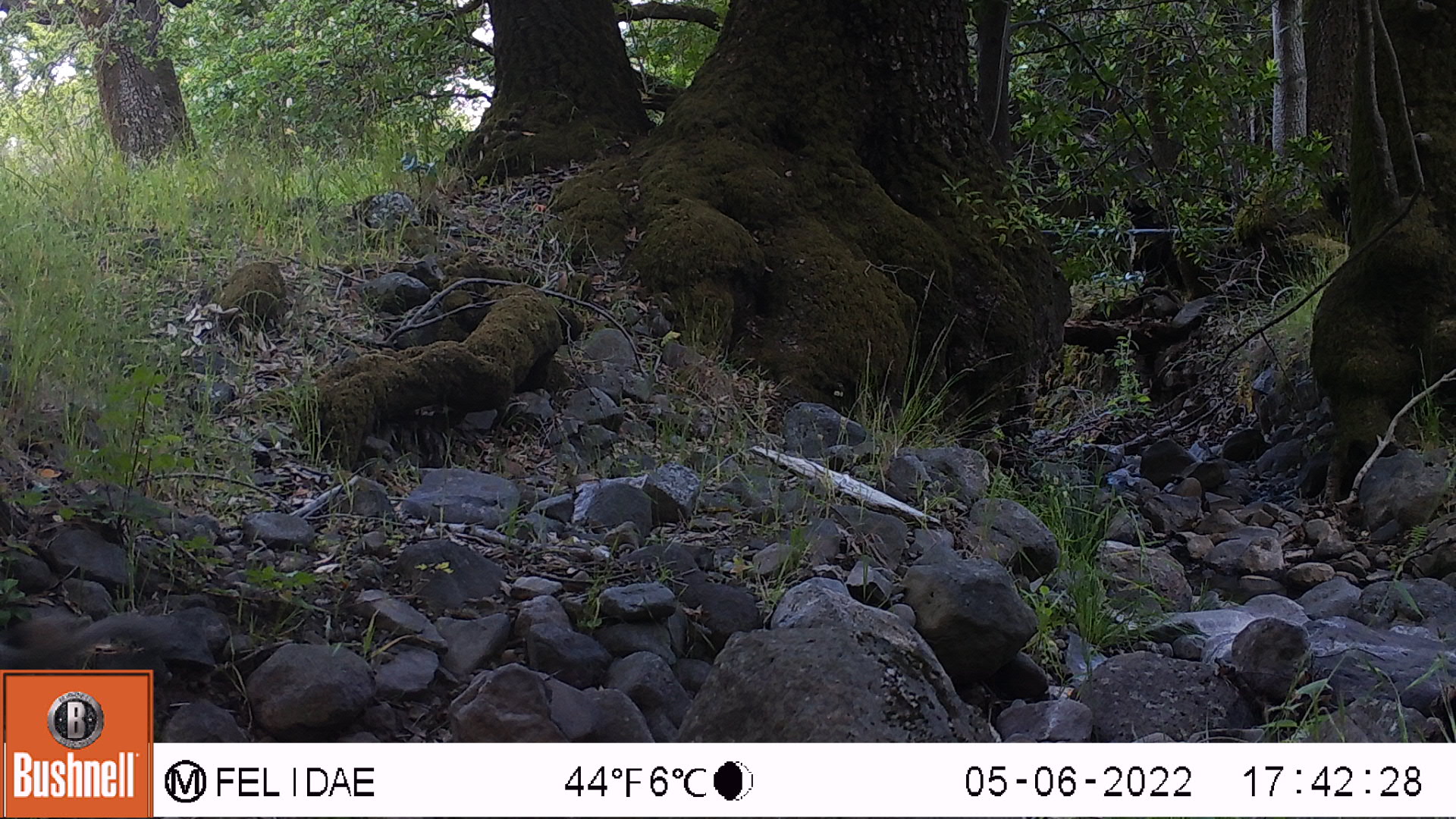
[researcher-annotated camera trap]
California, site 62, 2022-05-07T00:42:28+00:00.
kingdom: Animalia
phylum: Chordata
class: Mammalia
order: Rodentia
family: Sciuridae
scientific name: Sciuridae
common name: squirrel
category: unknown squirrel